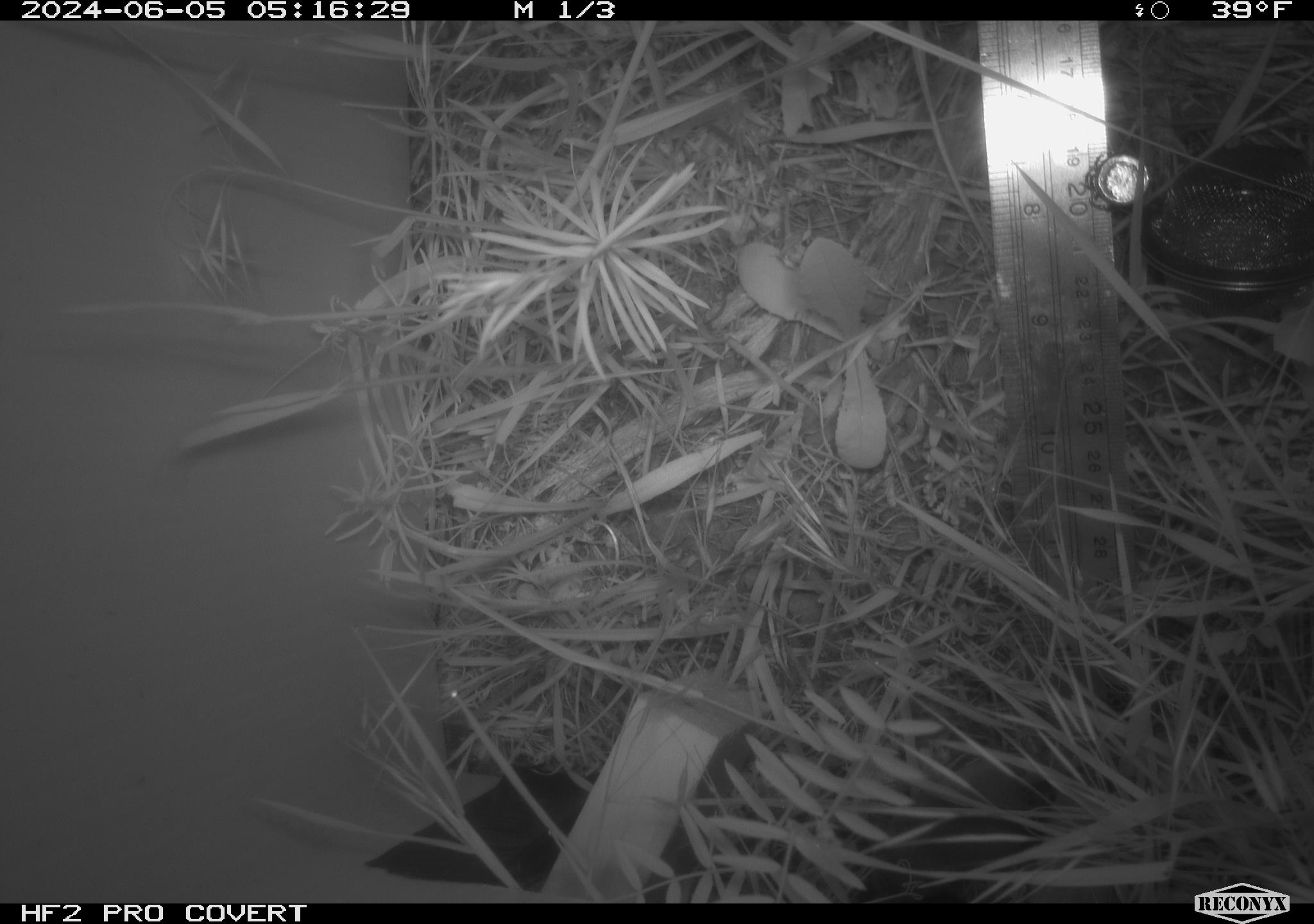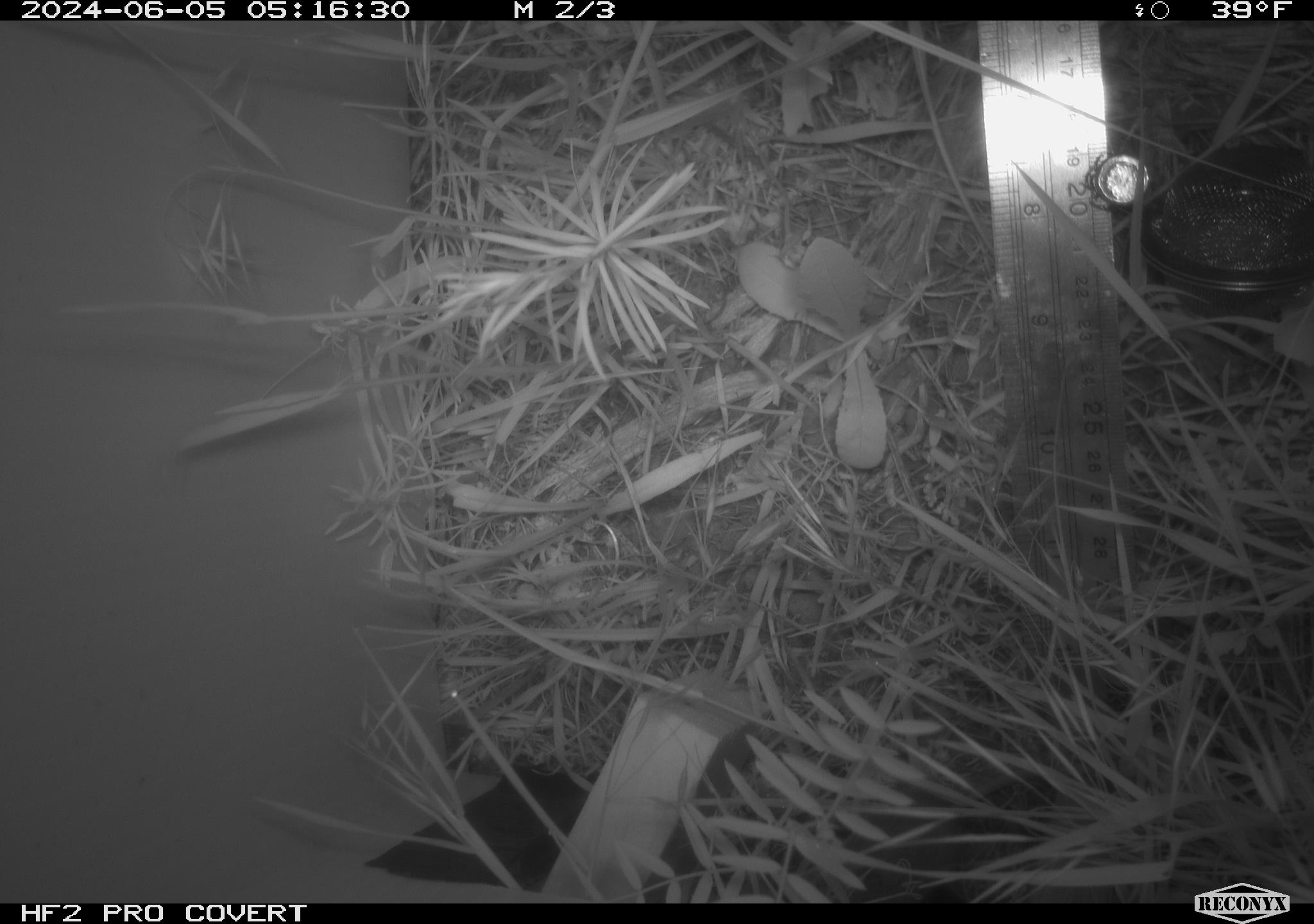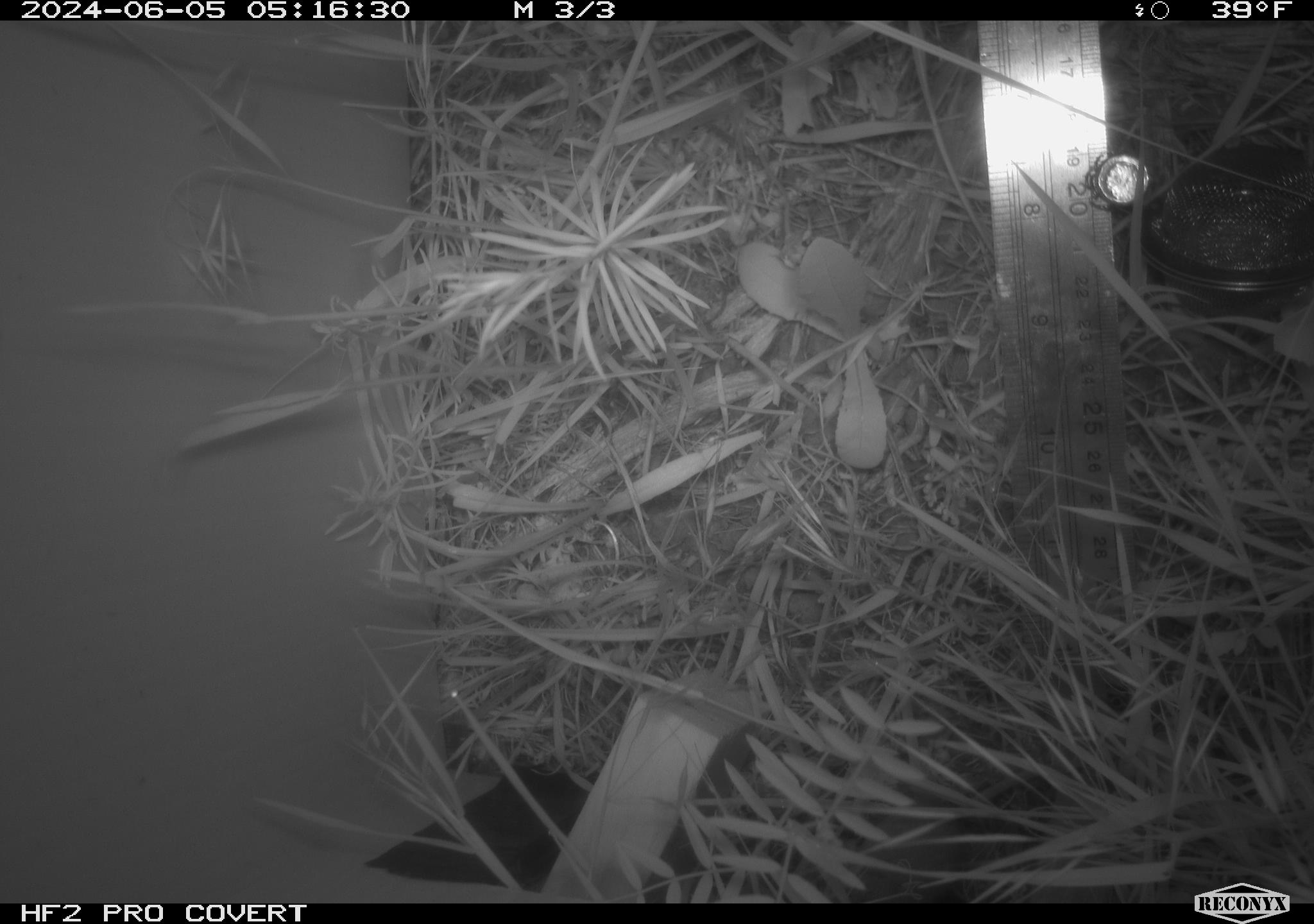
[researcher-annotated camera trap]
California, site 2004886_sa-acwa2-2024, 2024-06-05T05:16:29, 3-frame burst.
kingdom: Animalia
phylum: Chordata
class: Mammalia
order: Rodentia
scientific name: Rodentia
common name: rodent